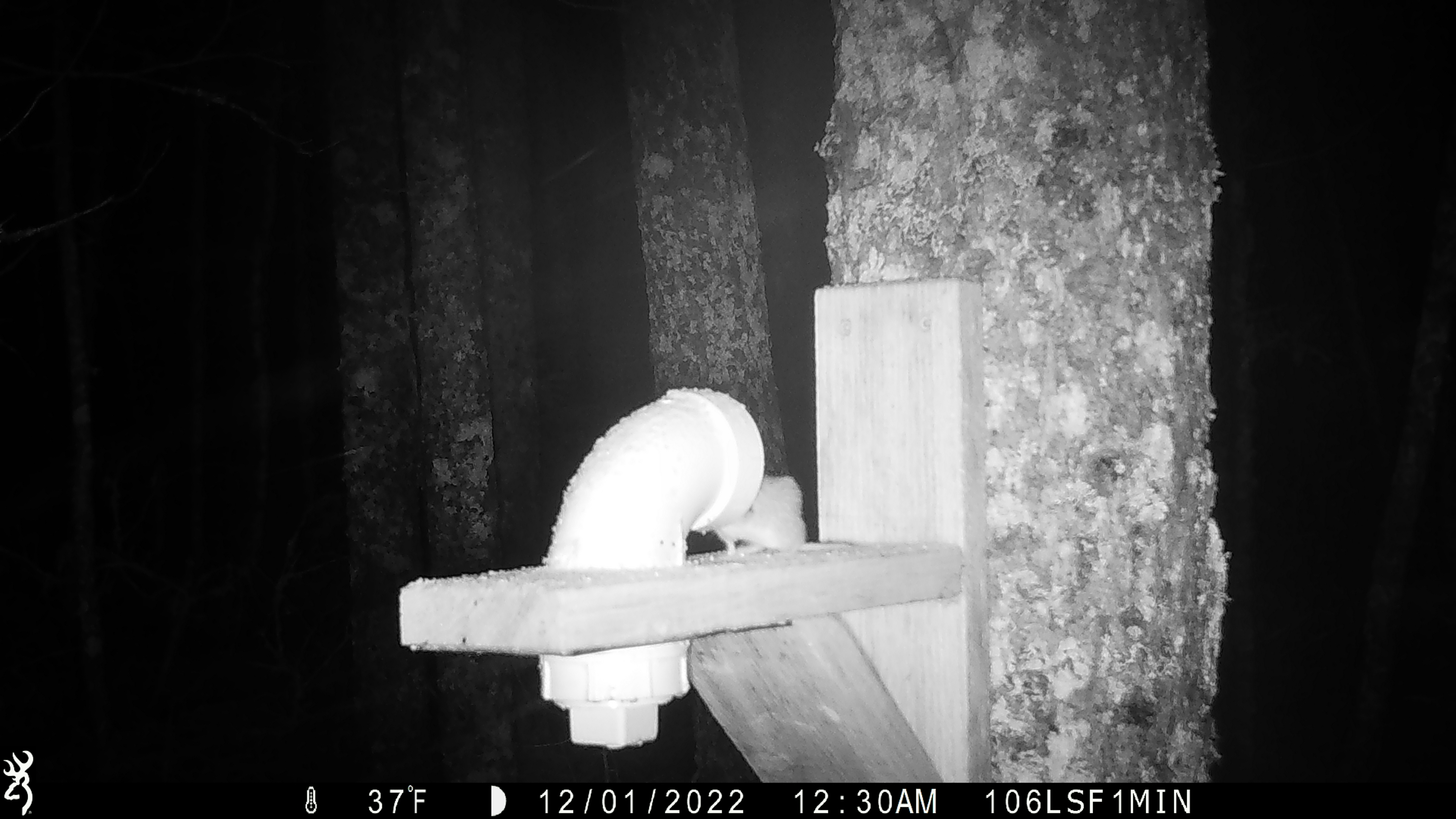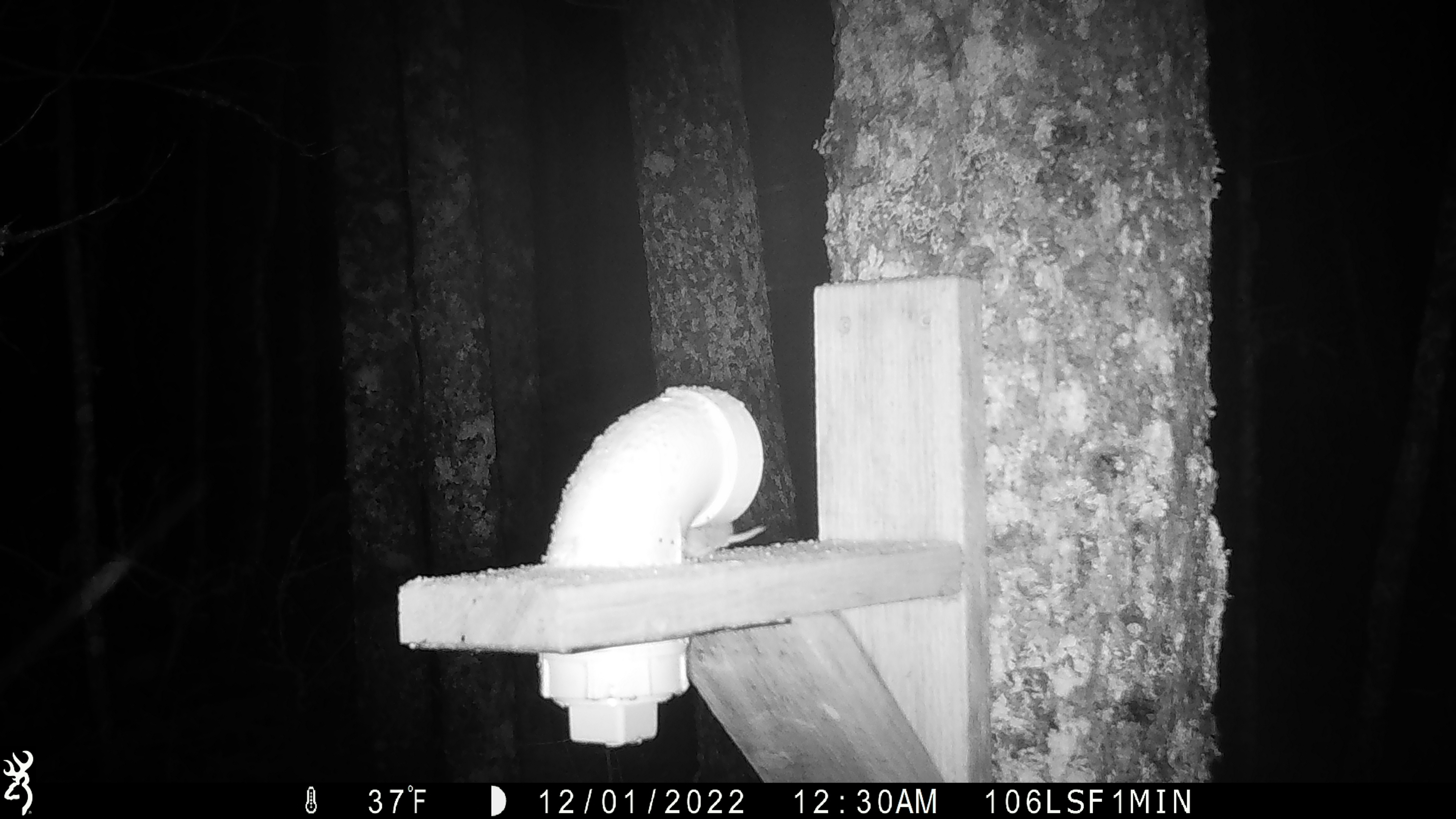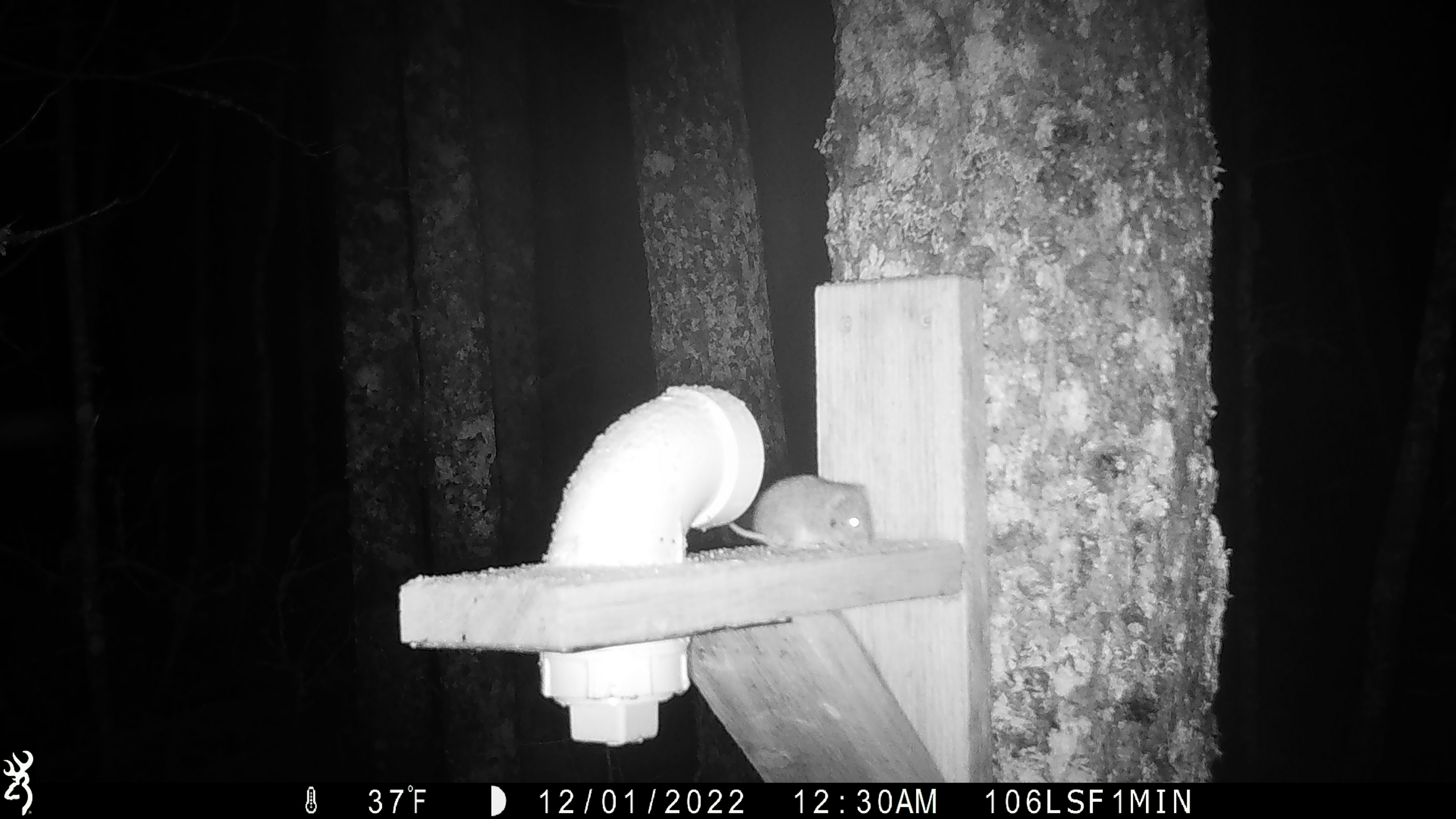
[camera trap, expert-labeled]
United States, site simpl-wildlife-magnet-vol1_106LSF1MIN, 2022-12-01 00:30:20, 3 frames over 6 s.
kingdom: Animalia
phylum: Chordata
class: Mammalia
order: Rodentia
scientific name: Rodentia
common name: mouse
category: mouse sp.